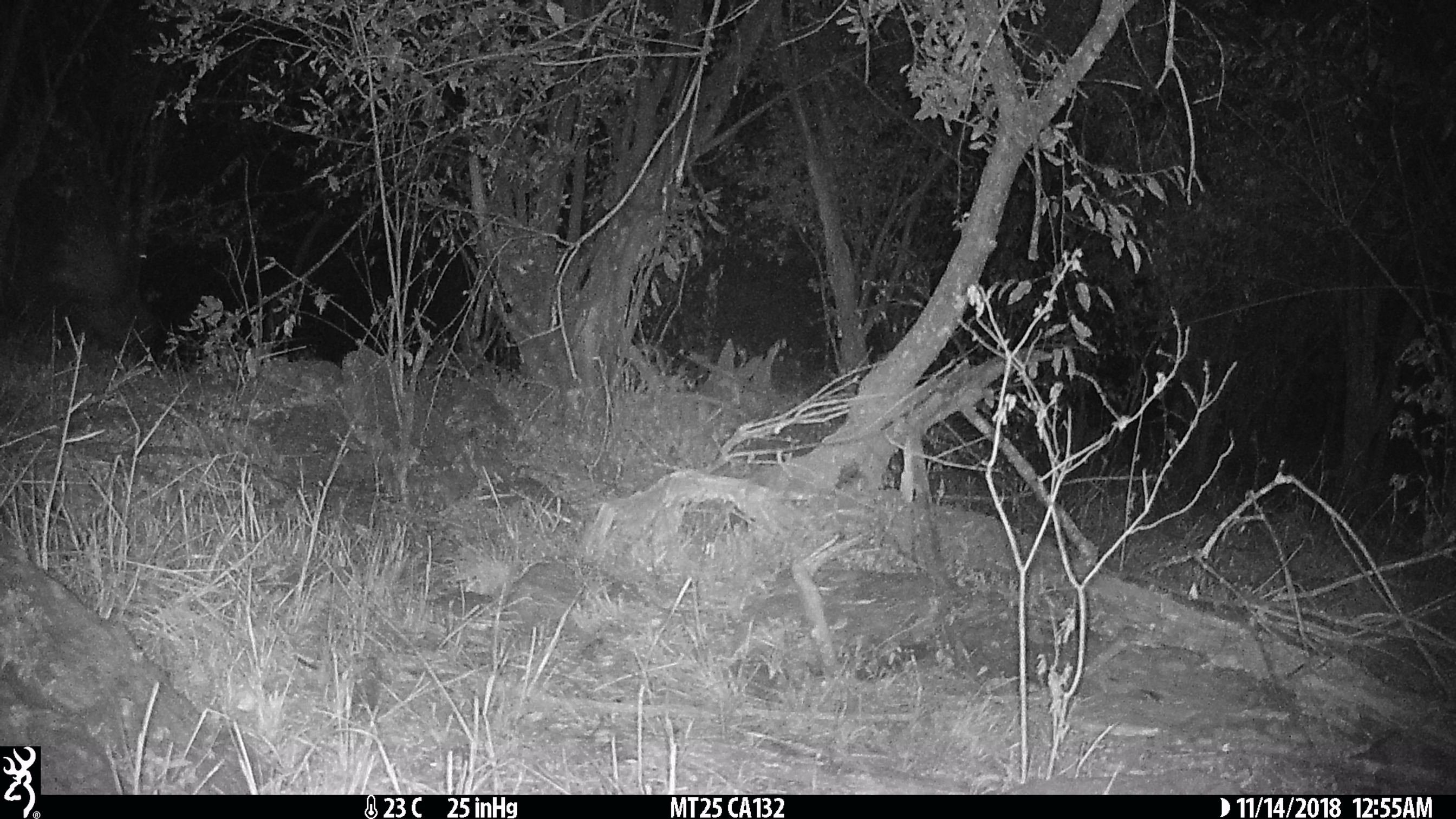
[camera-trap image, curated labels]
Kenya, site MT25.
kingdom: Animalia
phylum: Chordata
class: Mammalia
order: Artiodactyla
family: Hippopotamidae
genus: Hippopotamus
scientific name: Hippopotamus amphibius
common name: hippopotamus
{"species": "hippopotamus (Hippopotamus amphibius)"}